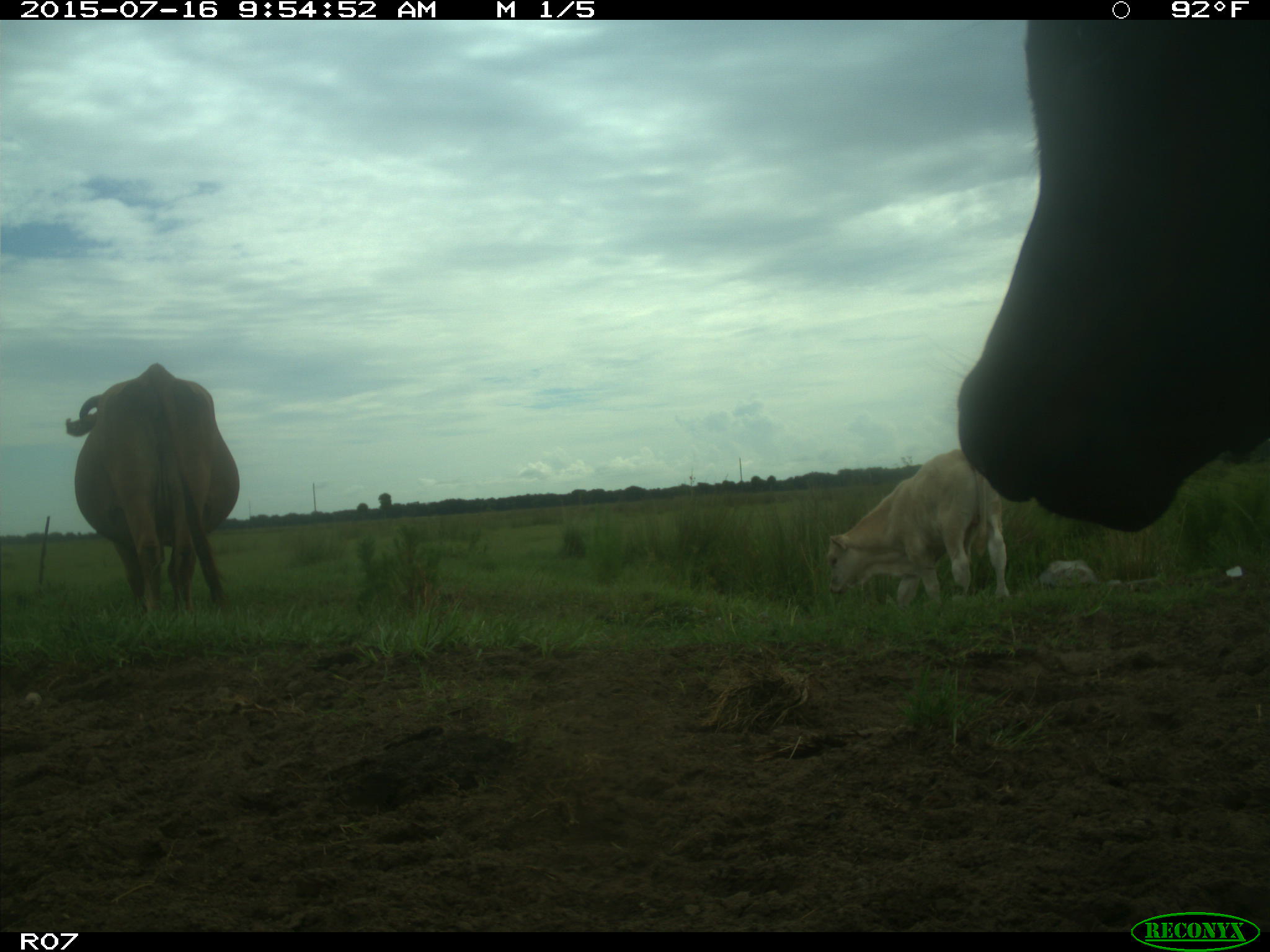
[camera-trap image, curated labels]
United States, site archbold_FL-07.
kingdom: Animalia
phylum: Chordata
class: Mammalia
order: Artiodactyla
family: Bovidae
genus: Bos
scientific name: Bos taurus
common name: domestic cow